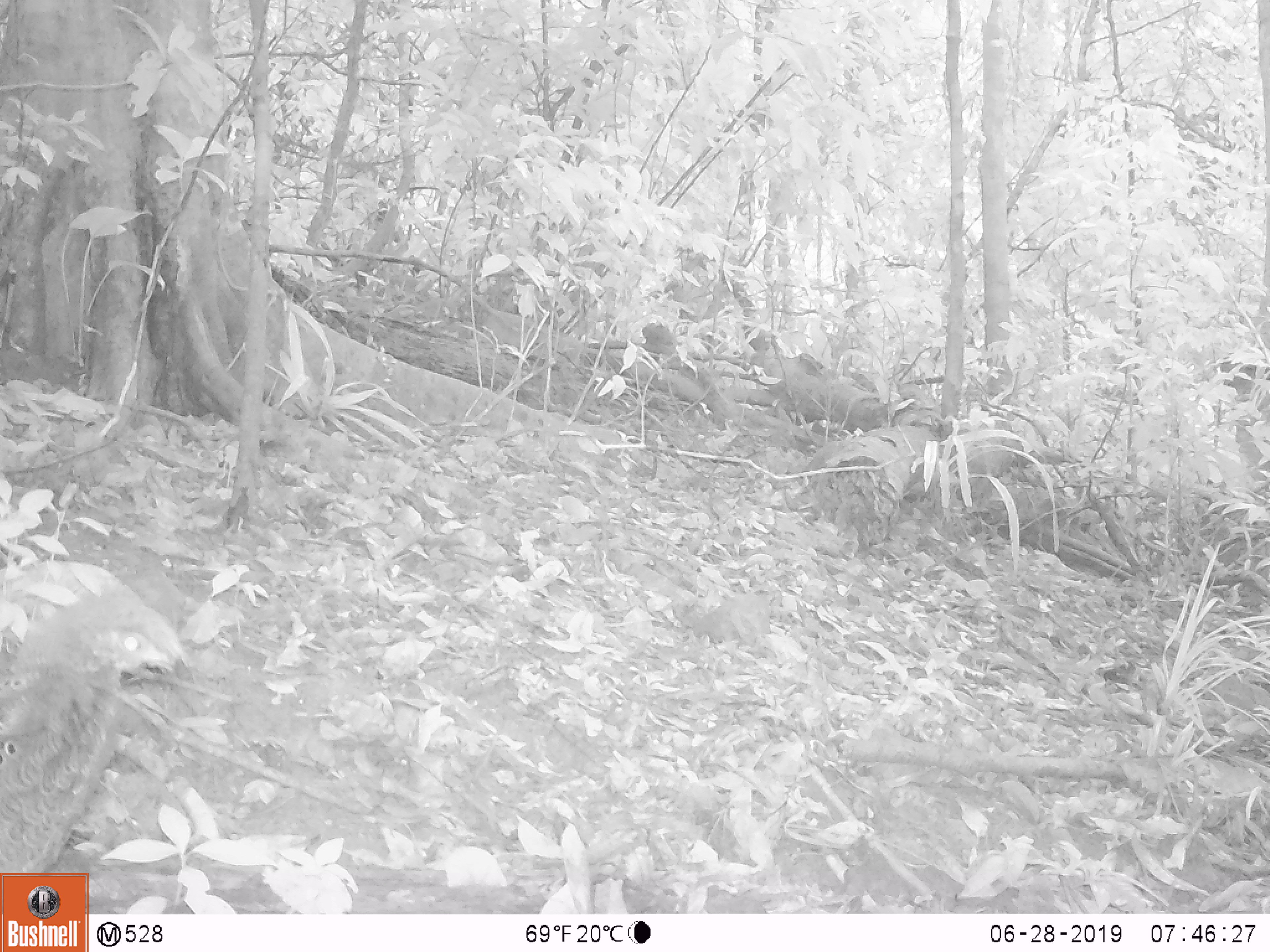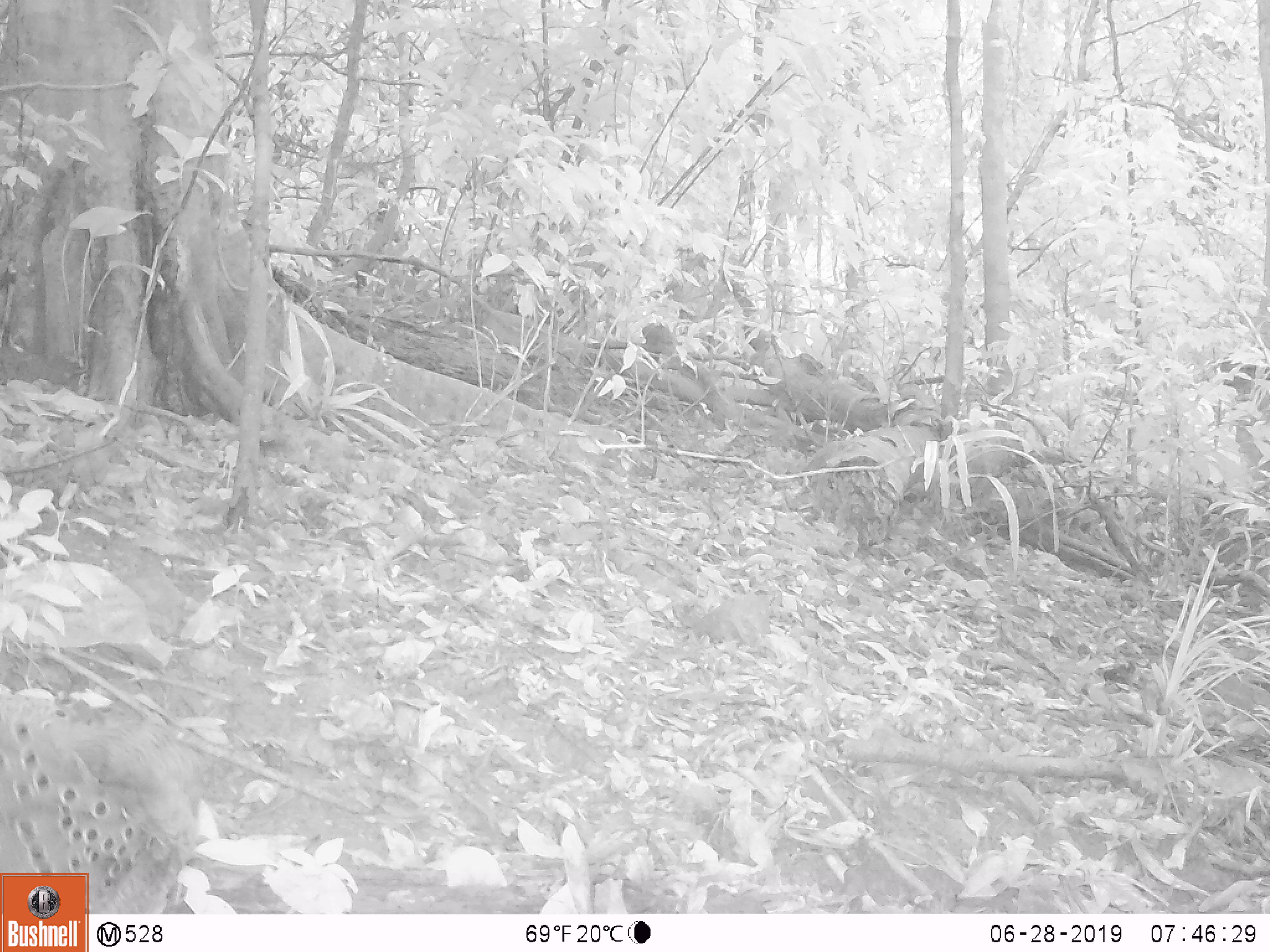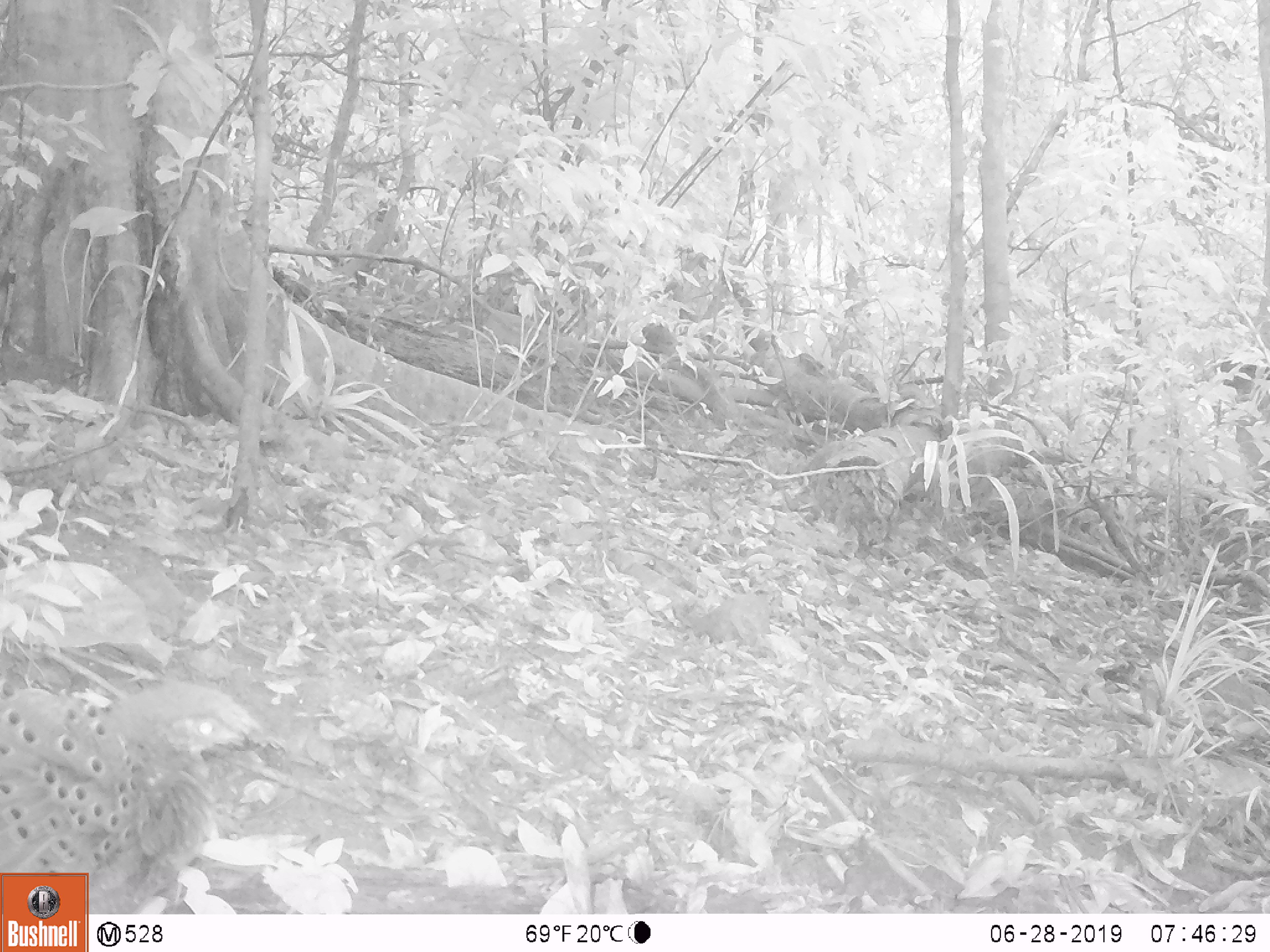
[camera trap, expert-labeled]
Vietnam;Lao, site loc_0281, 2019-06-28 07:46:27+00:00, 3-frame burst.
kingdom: Animalia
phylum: Chordata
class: Aves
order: Galliformes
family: Phasianidae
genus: Polyplectron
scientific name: Polyplectron bicalcaratum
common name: gray peacock-pheasant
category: grey peacock pheasant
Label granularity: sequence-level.